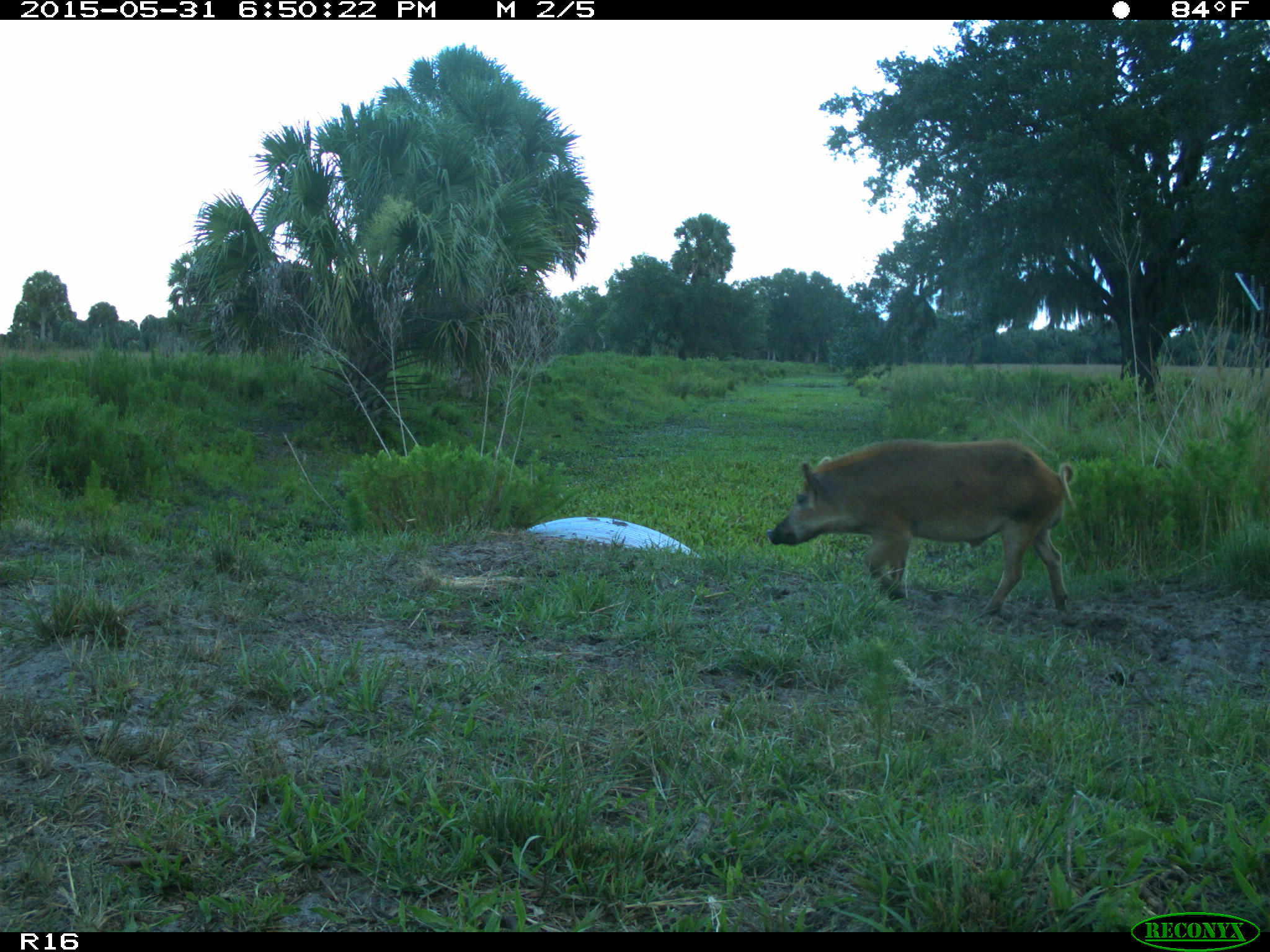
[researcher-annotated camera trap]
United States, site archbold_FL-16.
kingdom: Animalia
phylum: Chordata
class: Mammalia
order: Artiodactyla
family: Suidae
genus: Sus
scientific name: Sus scrofa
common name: wild boar